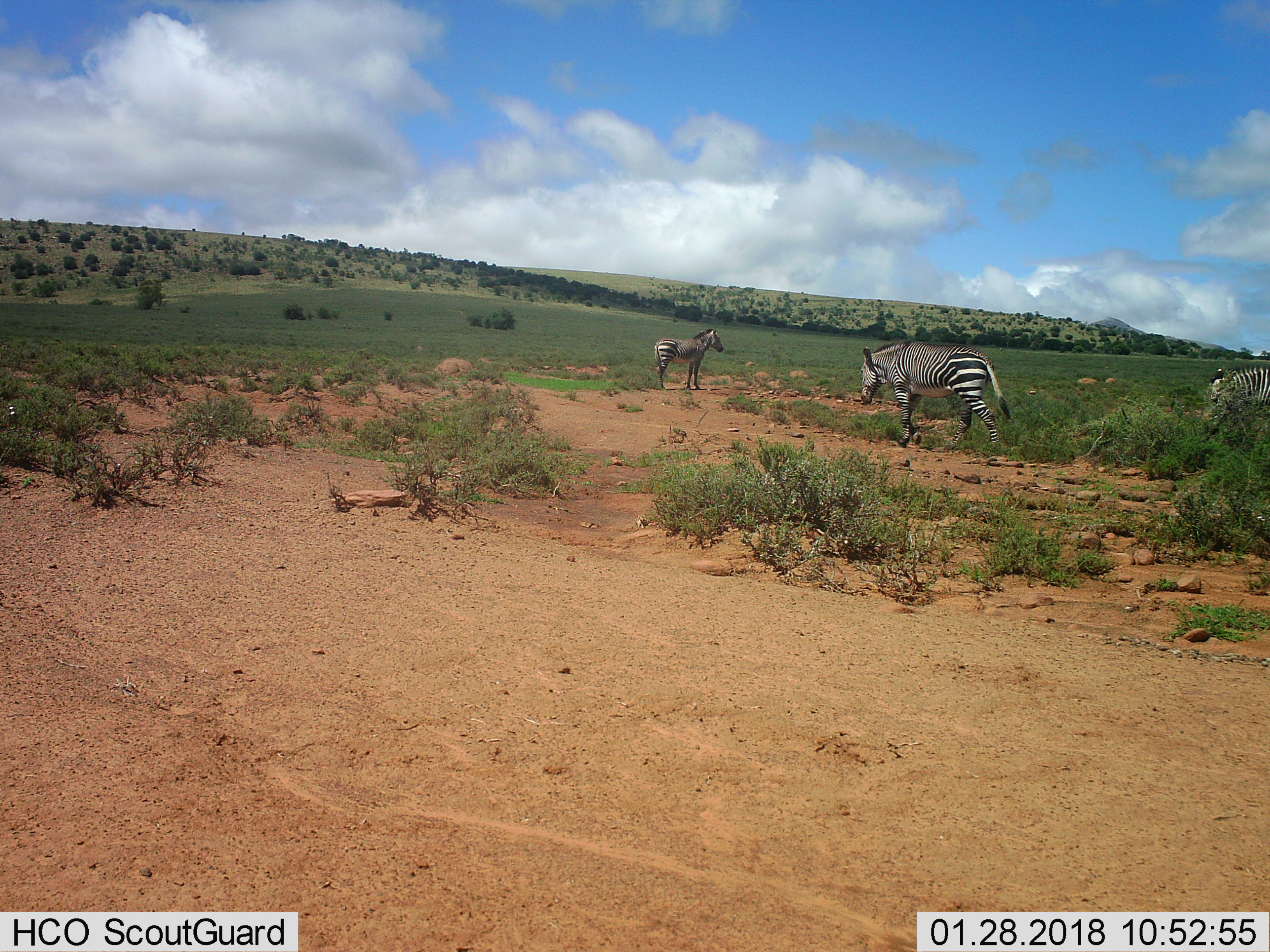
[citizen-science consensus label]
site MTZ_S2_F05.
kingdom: Animalia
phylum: Chordata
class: Mammalia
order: Perissodactyla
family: Equidae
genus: Equus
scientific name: Equus zebra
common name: mountain zebra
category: zebramountain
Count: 3.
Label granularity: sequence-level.